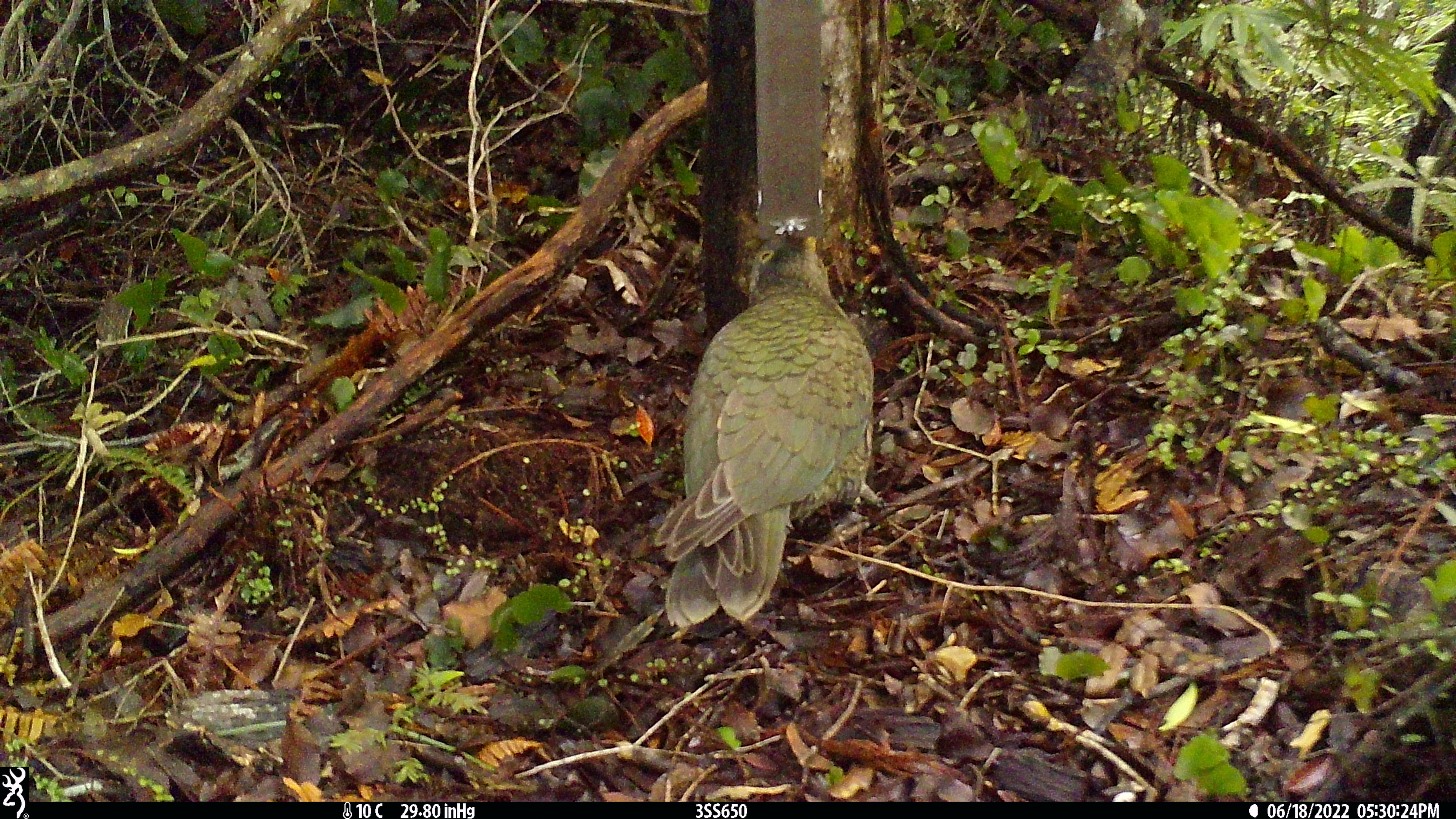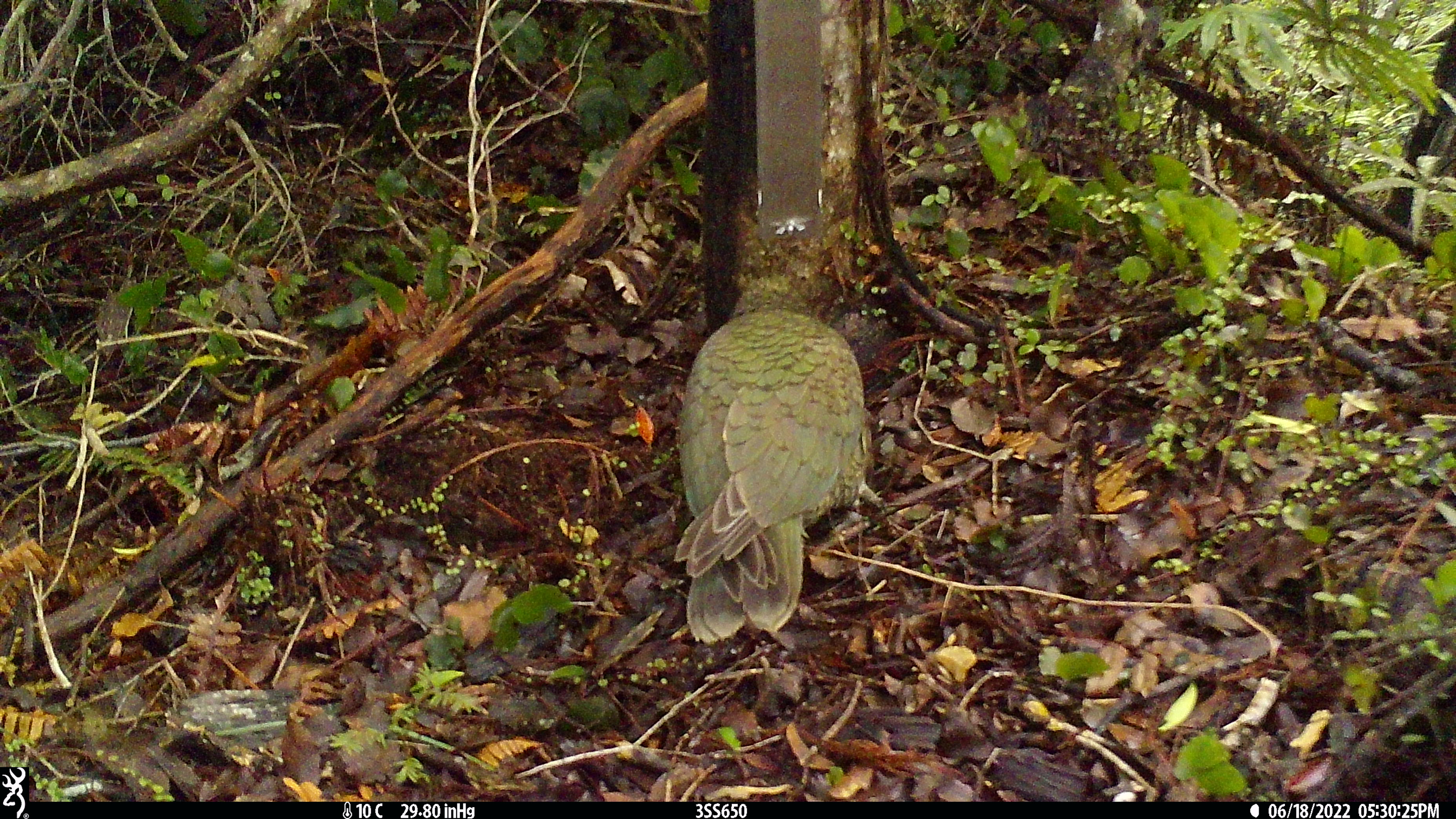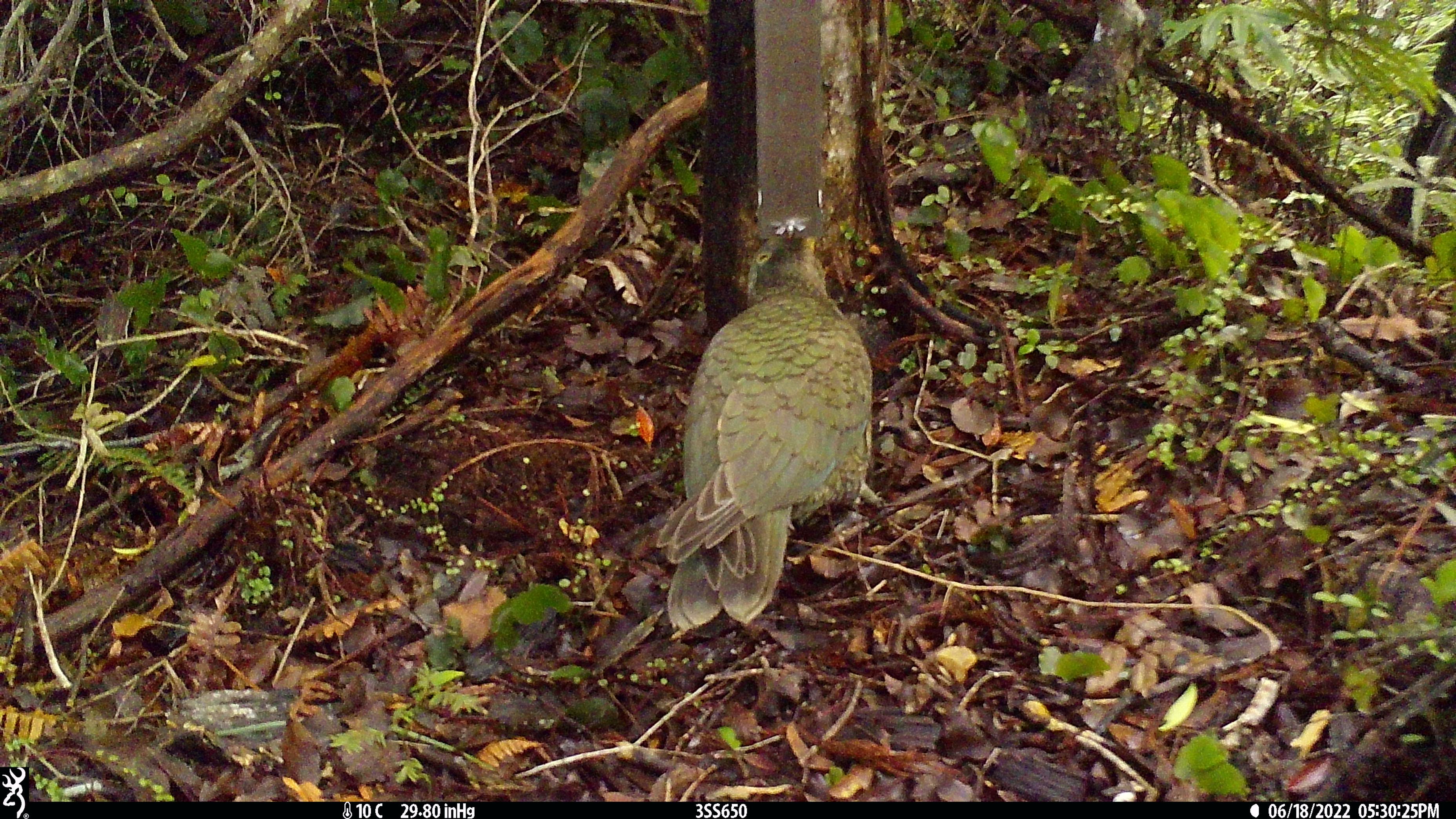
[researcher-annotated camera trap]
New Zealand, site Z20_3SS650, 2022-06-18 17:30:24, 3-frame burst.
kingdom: Animalia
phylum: Chordata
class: Aves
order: Psittaciformes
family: Strigopidae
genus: Nestor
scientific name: Nestor notabilis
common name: kea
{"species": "kea (Nestor notabilis)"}